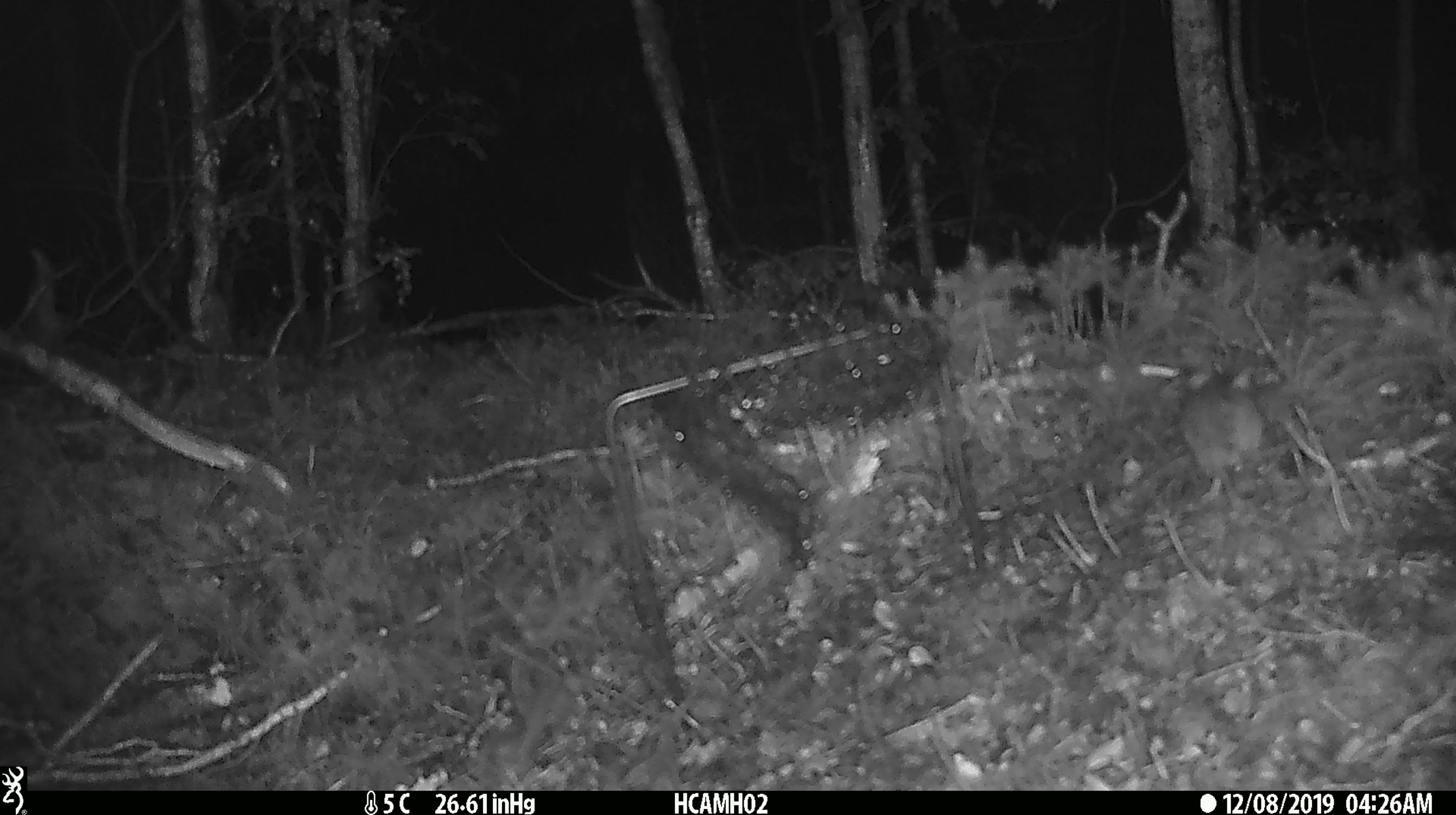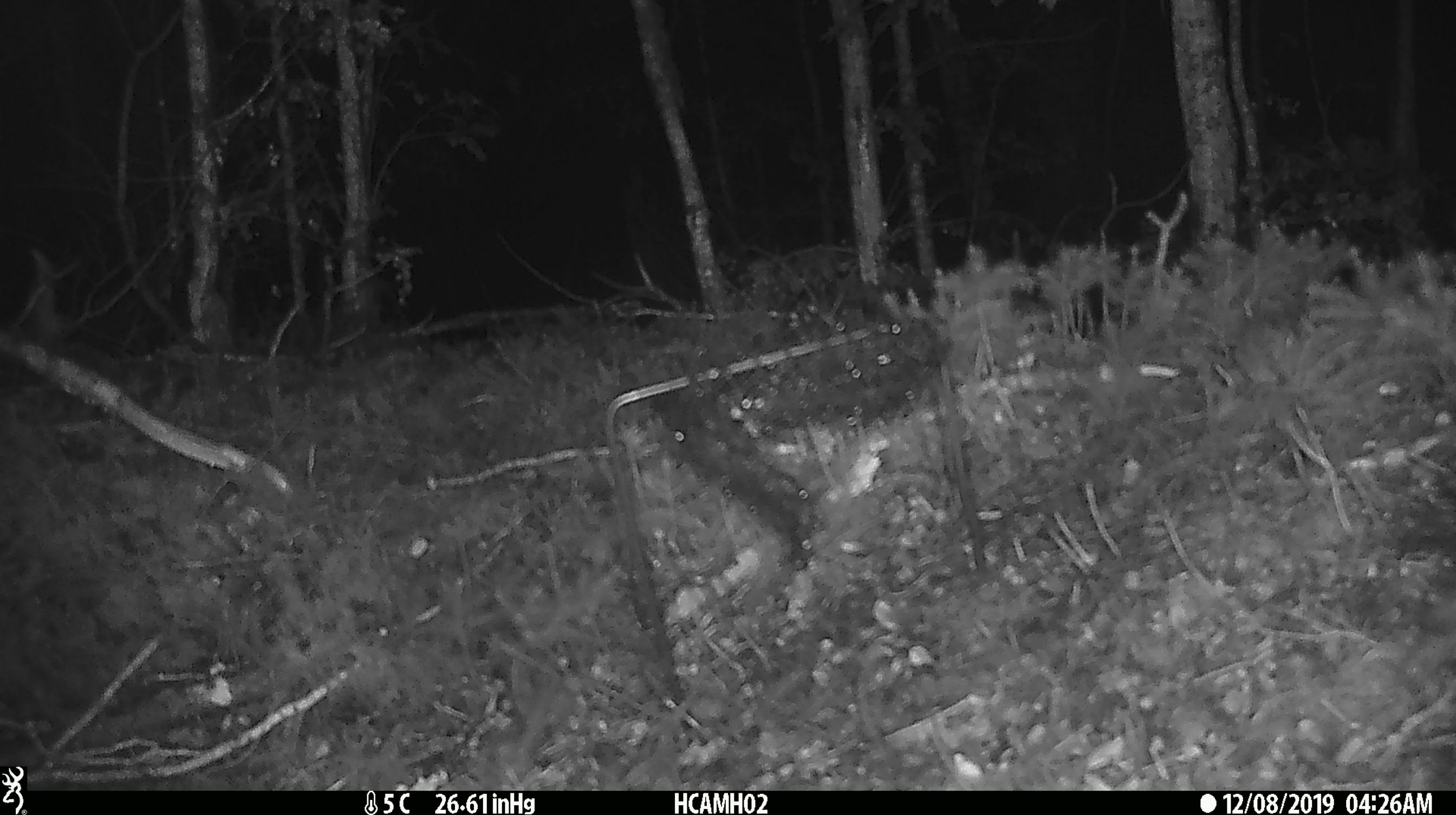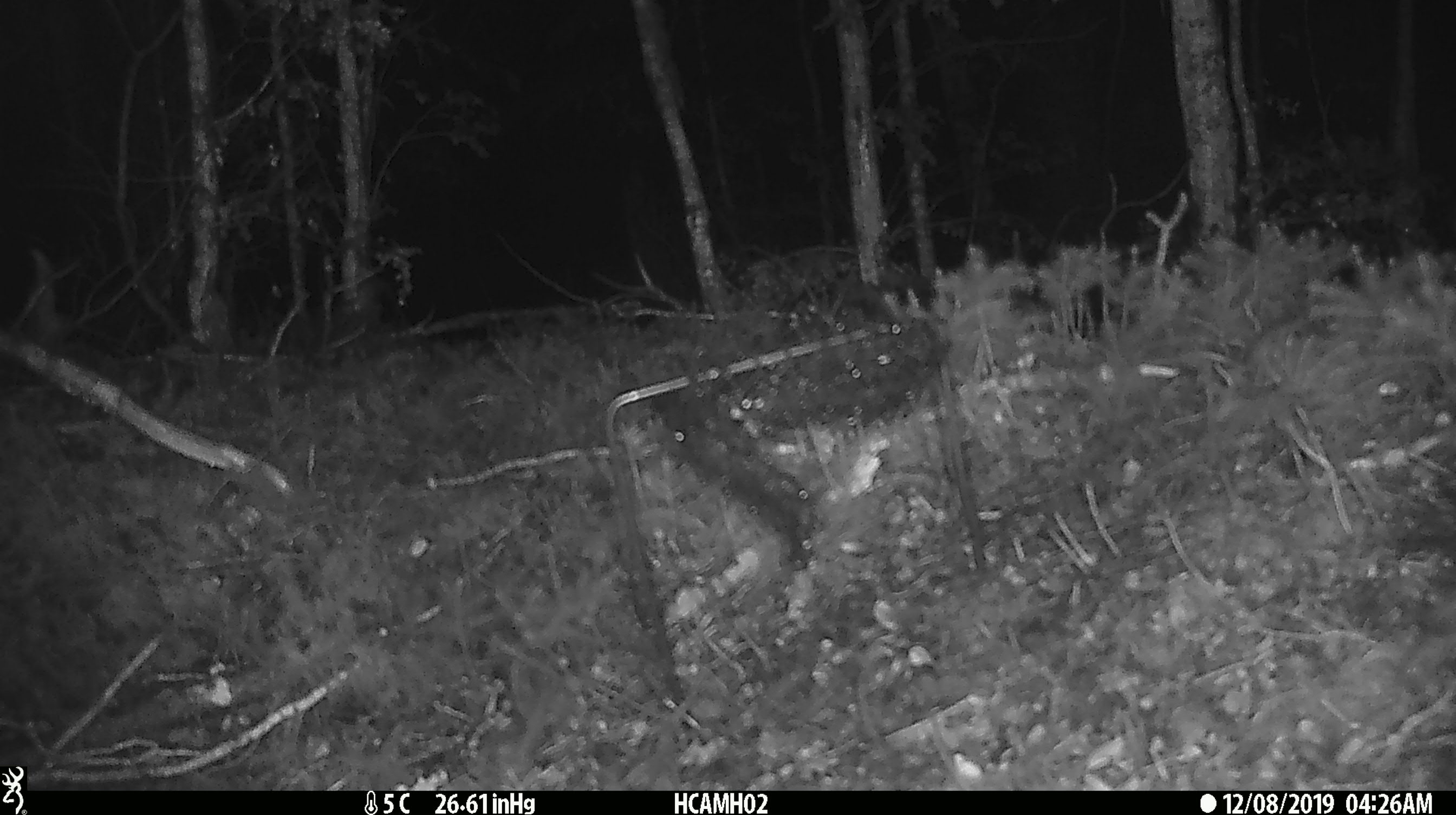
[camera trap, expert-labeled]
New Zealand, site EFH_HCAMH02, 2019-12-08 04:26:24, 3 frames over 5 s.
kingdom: Animalia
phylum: Chordata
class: Mammalia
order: Rodentia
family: Muridae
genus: Mus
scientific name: Mus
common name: mouse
Mouse (Mus).